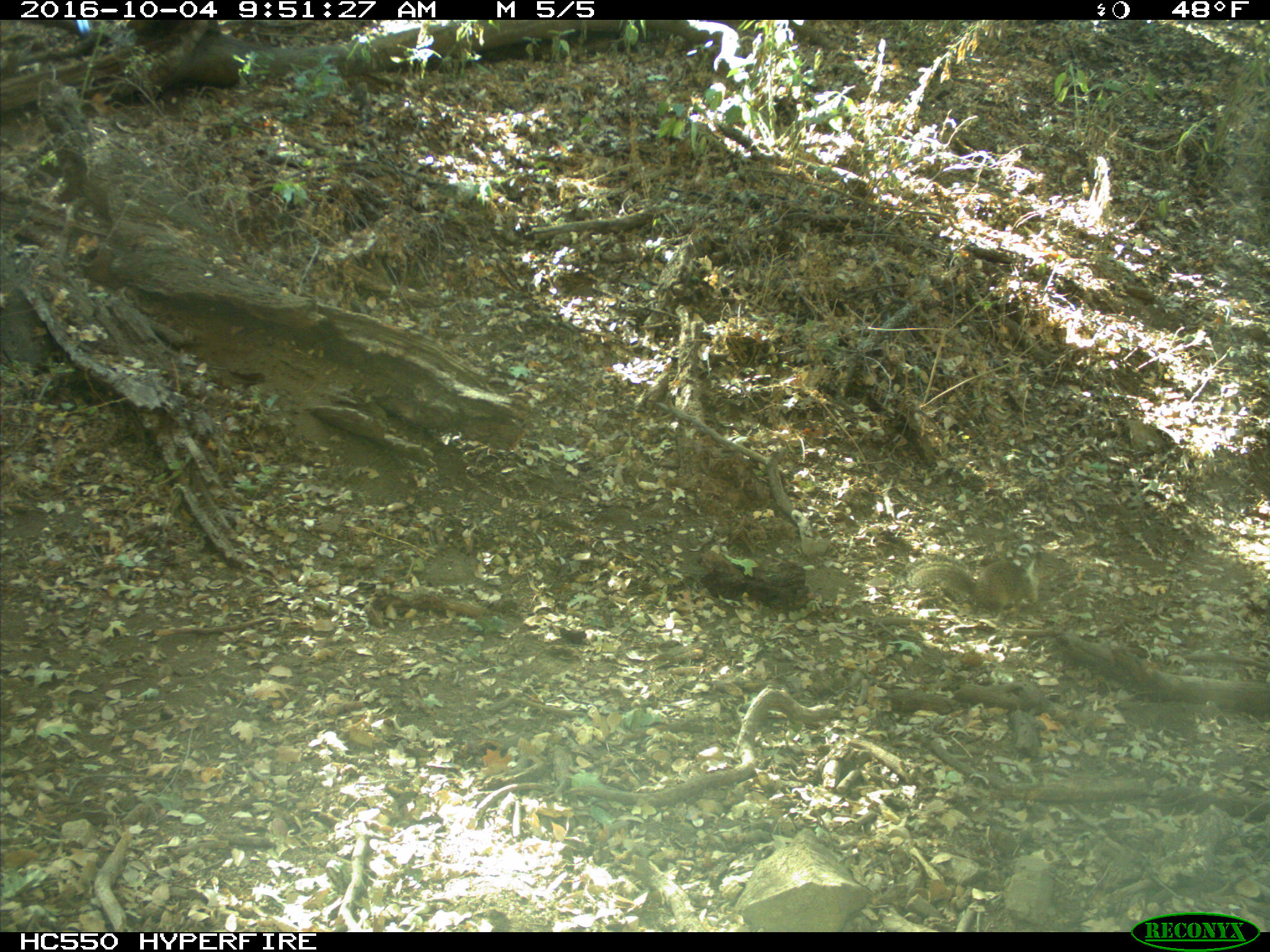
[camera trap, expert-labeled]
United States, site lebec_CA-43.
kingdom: Animalia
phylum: Chordata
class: Mammalia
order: Rodentia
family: Sciuridae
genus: Otospermophilus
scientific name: Otospermophilus beecheyi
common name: california ground squirrel